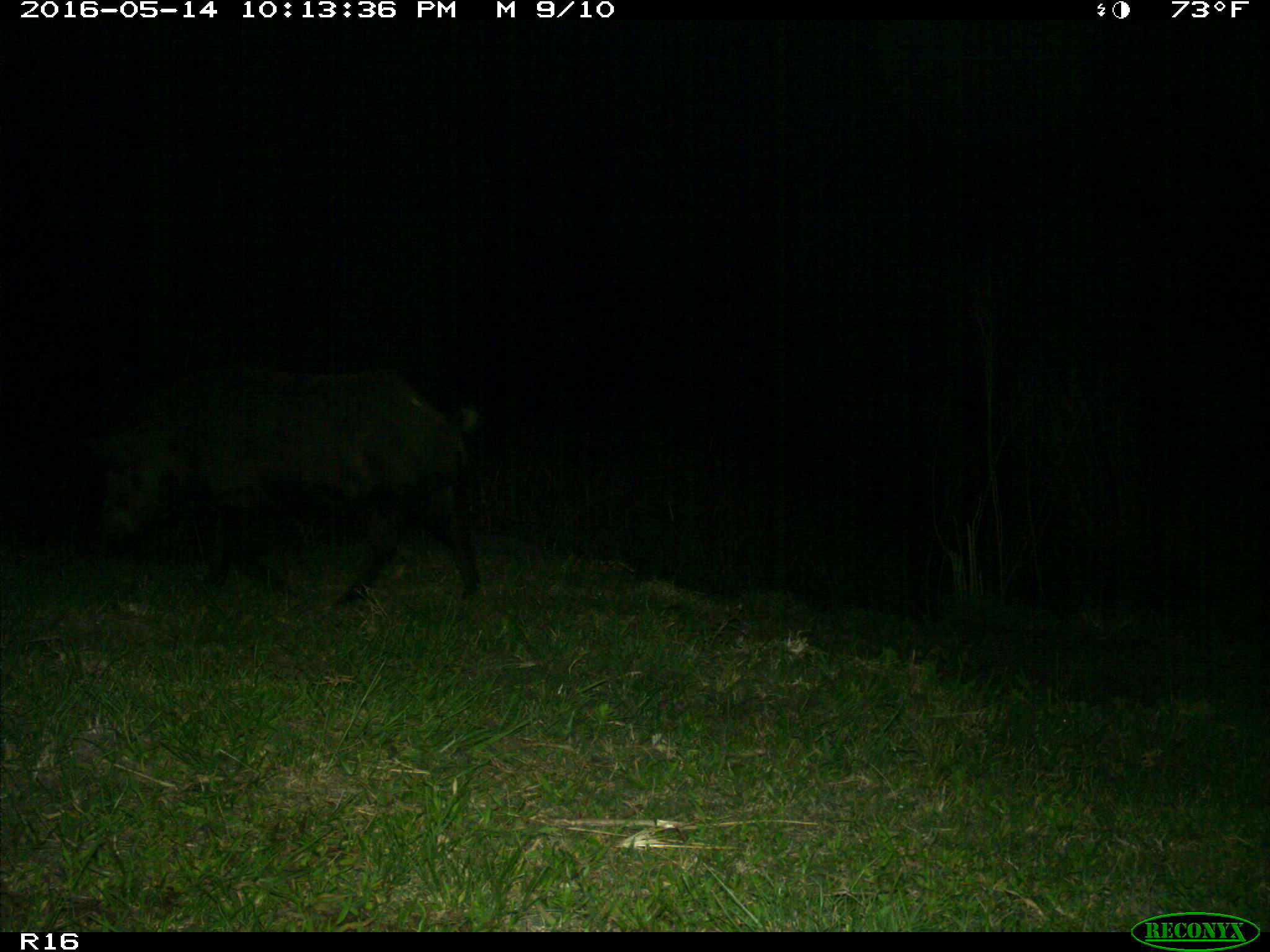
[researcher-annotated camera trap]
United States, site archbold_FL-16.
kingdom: Animalia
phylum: Chordata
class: Mammalia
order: Artiodactyla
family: Suidae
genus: Sus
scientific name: Sus scrofa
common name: wild boar